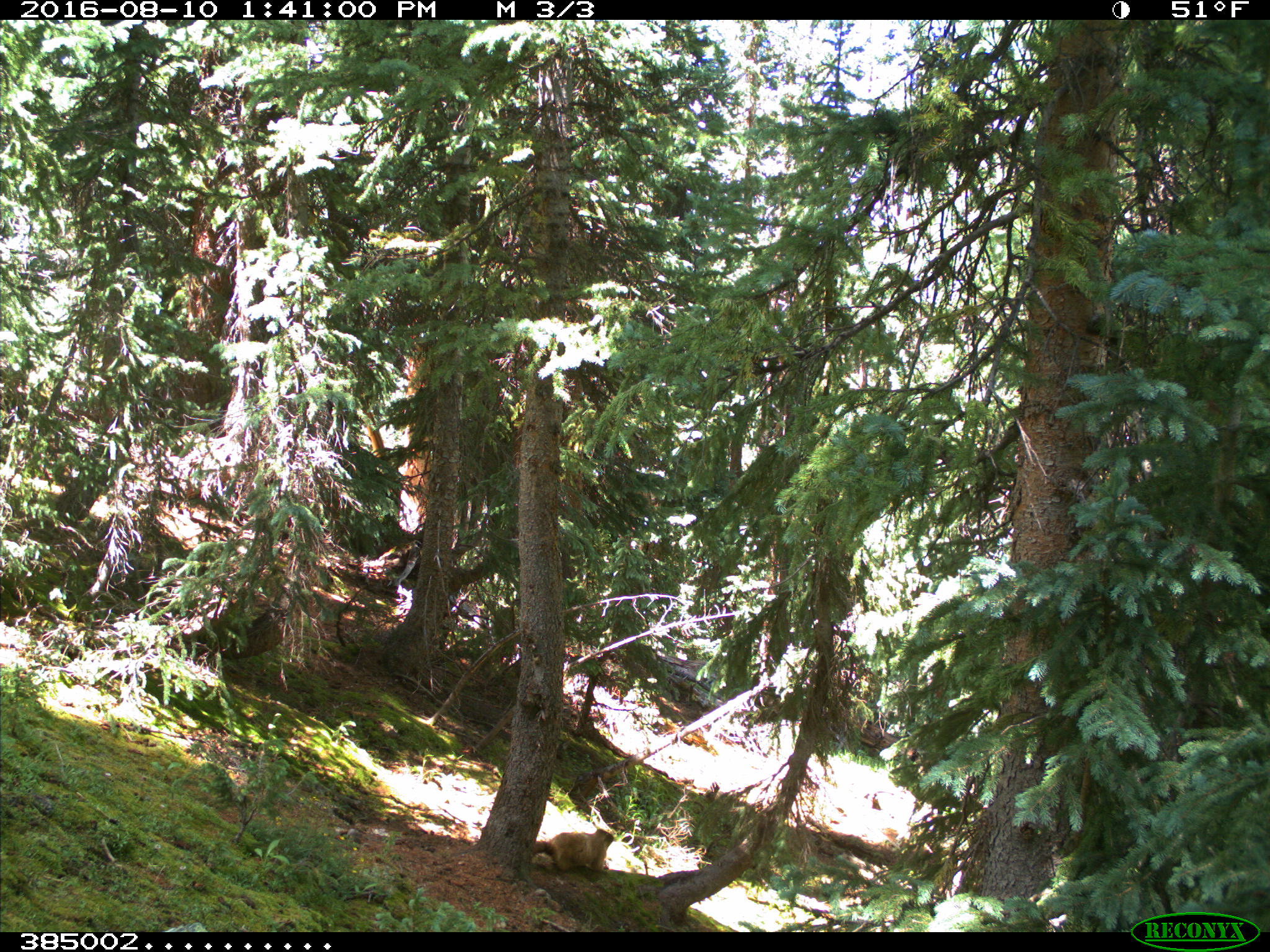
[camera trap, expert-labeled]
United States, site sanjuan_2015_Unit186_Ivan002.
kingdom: Animalia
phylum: Chordata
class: Mammalia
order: Rodentia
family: Sciuridae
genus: Marmota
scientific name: Marmota flaviventris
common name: yellow-bellied marmot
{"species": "Marmota flaviventris (yellow-bellied marmot)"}